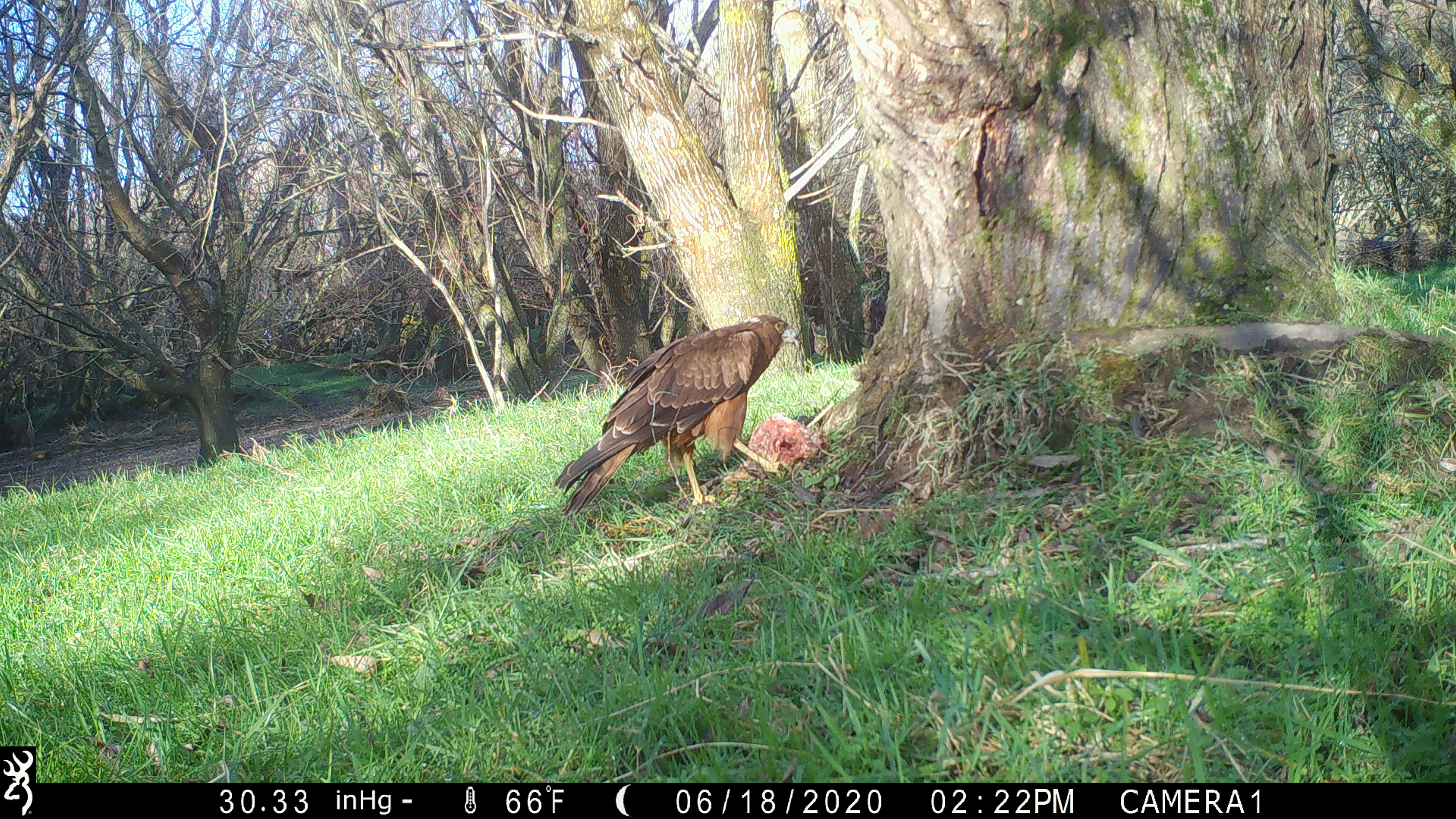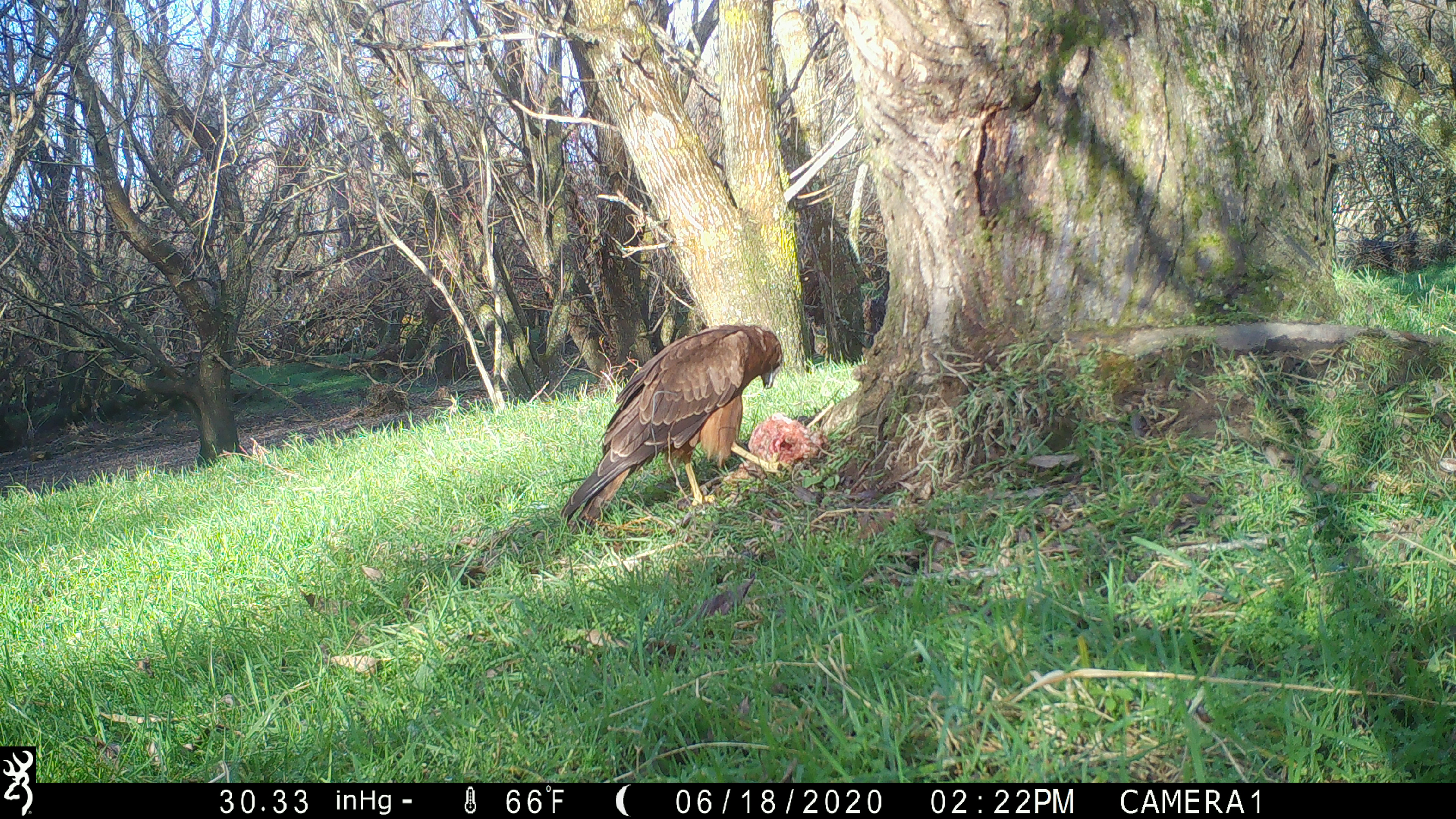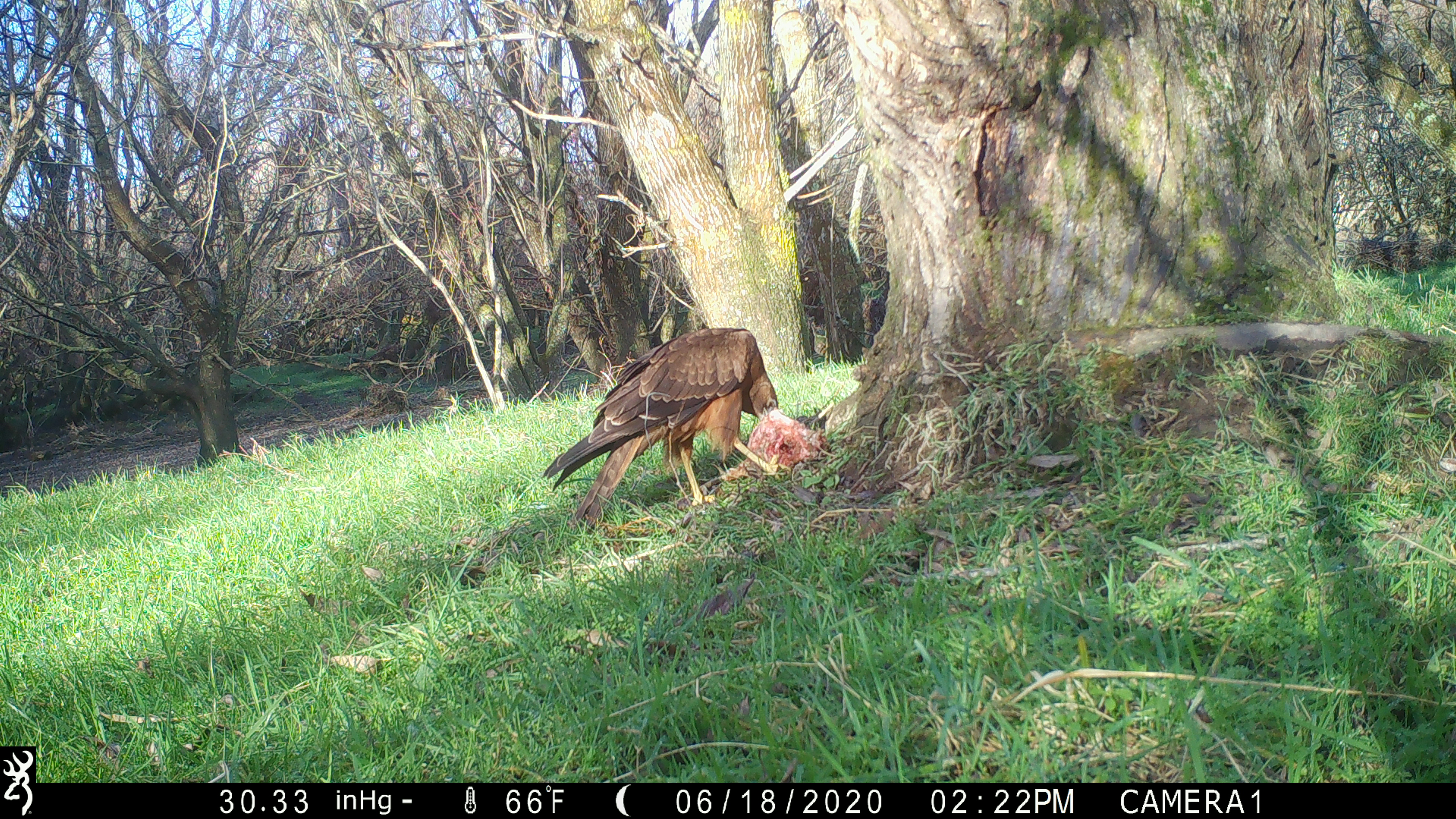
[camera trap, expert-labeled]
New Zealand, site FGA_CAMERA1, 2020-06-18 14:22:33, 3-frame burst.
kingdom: Animalia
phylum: Chordata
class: Aves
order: Accipitriformes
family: Accipitridae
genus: Circus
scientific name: Circus approximans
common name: swamp harrier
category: harrier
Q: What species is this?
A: Harrier (swamp harrier) (Circus approximans).